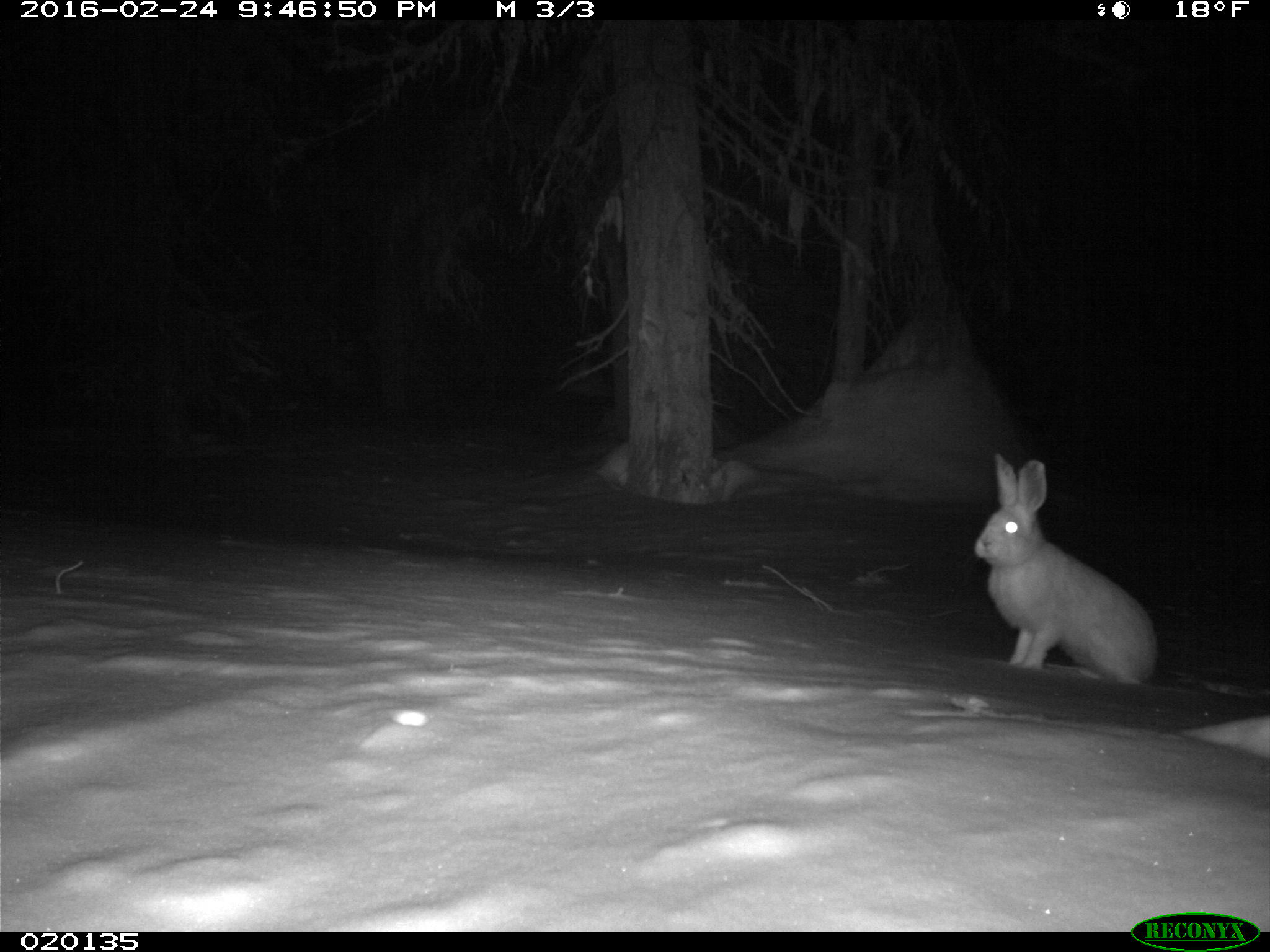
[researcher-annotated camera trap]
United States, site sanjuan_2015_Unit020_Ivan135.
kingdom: Animalia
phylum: Chordata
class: Mammalia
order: Lagomorpha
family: Leporidae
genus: Lepus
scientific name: Lepus americanus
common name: snowshoe hare